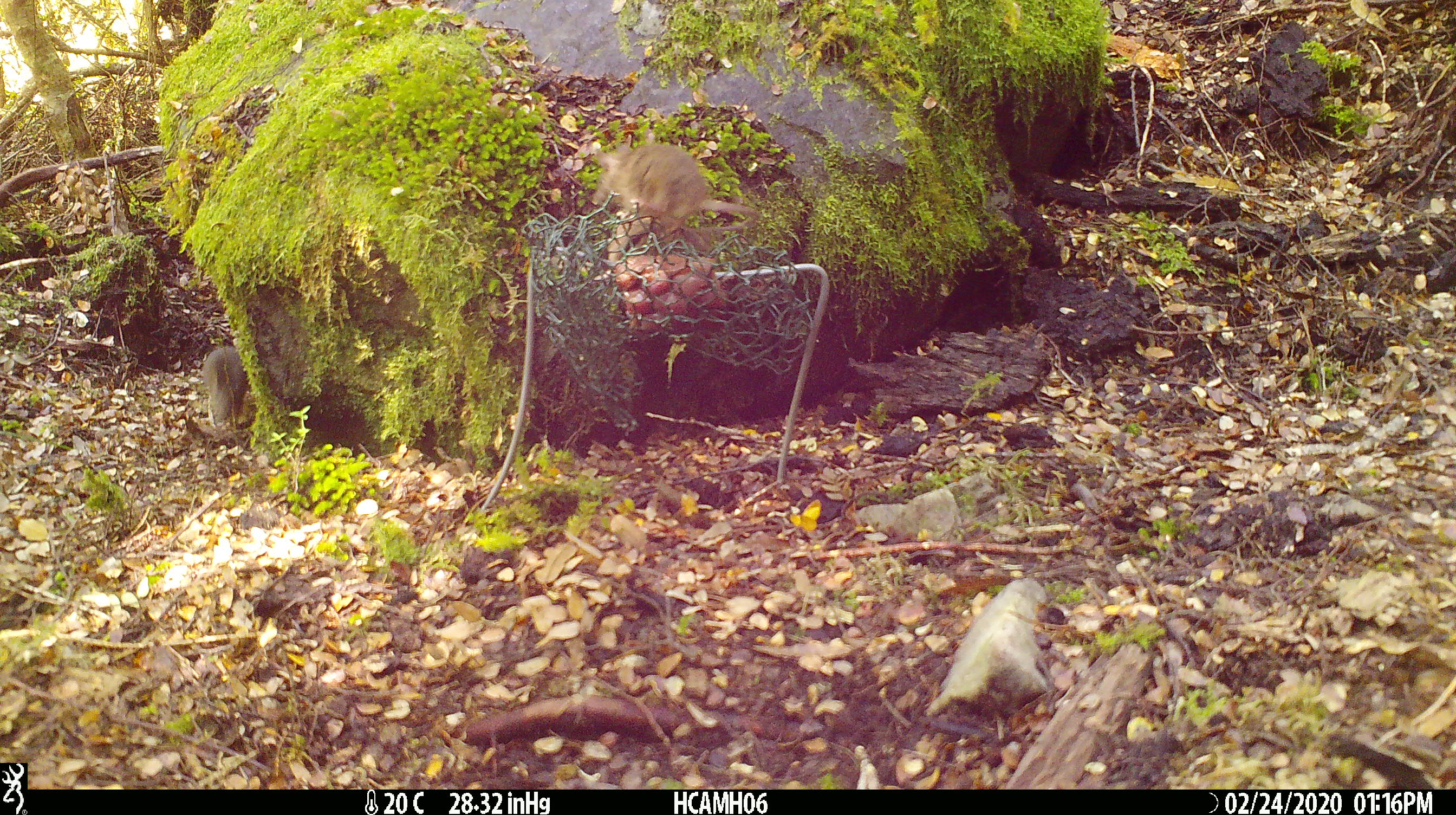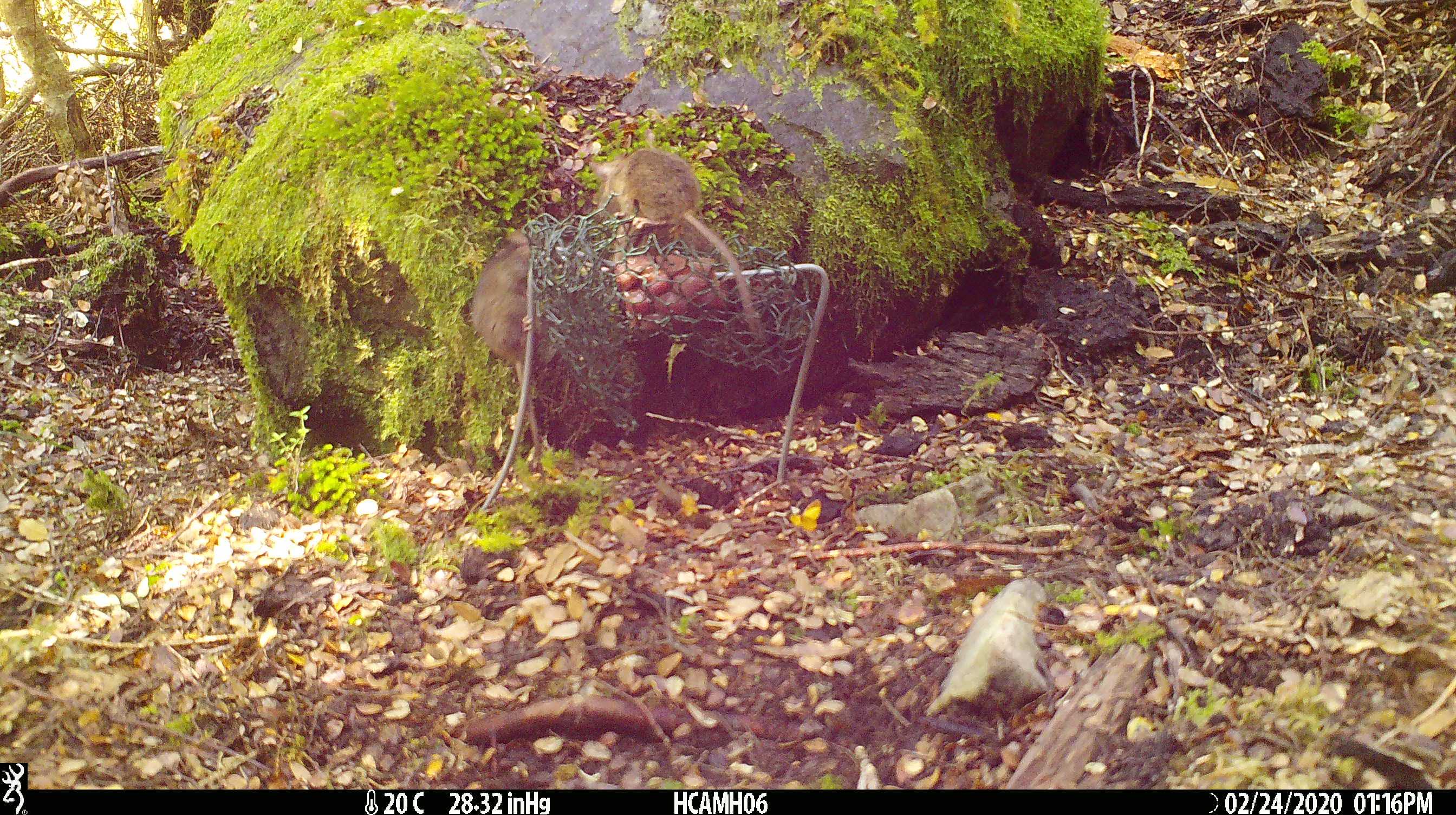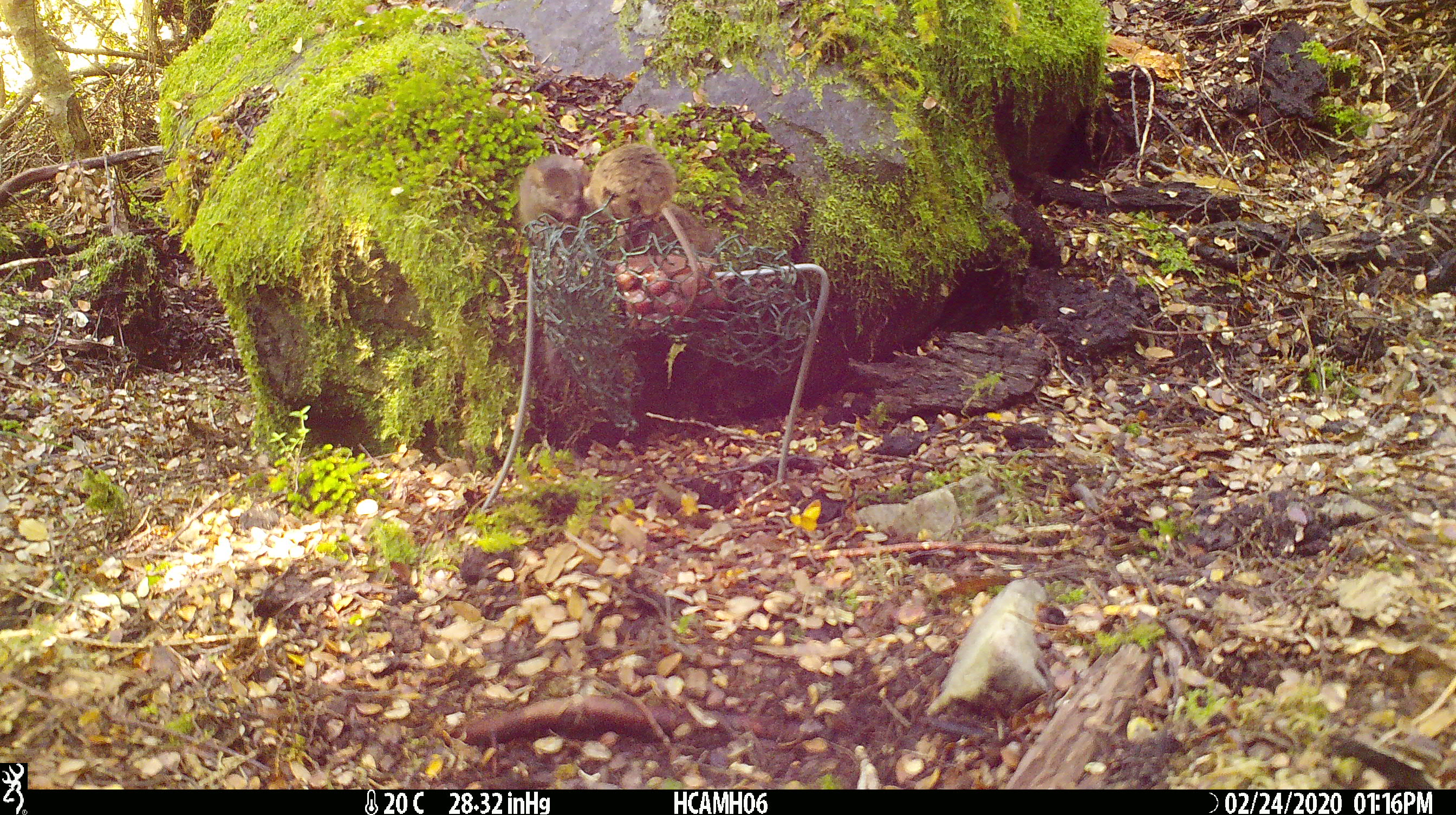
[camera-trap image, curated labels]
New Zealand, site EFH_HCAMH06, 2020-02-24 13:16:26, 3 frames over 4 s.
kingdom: Animalia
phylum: Chordata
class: Mammalia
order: Rodentia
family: Muridae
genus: Mus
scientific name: Mus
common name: mouse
Mouse (Mus).